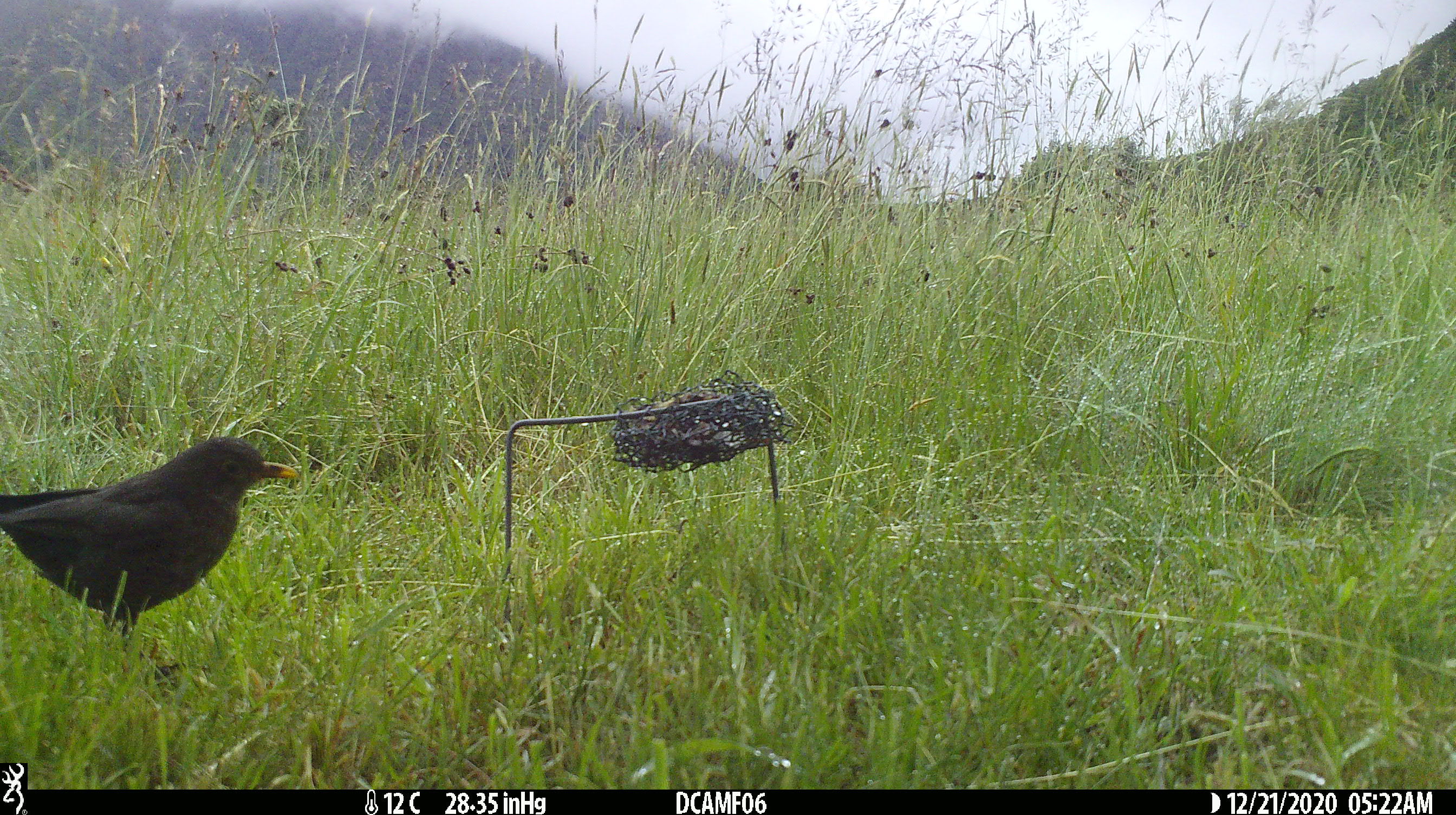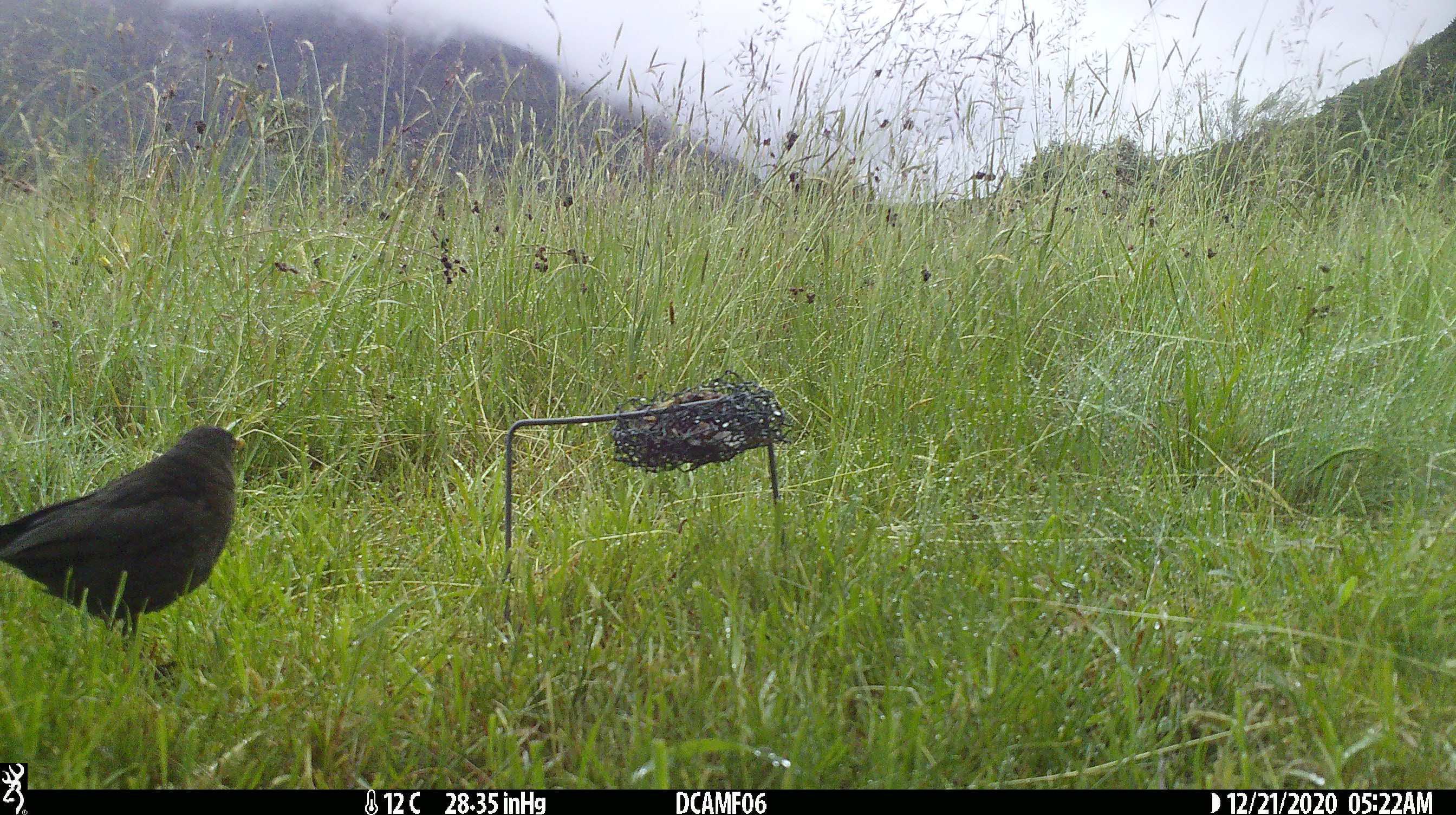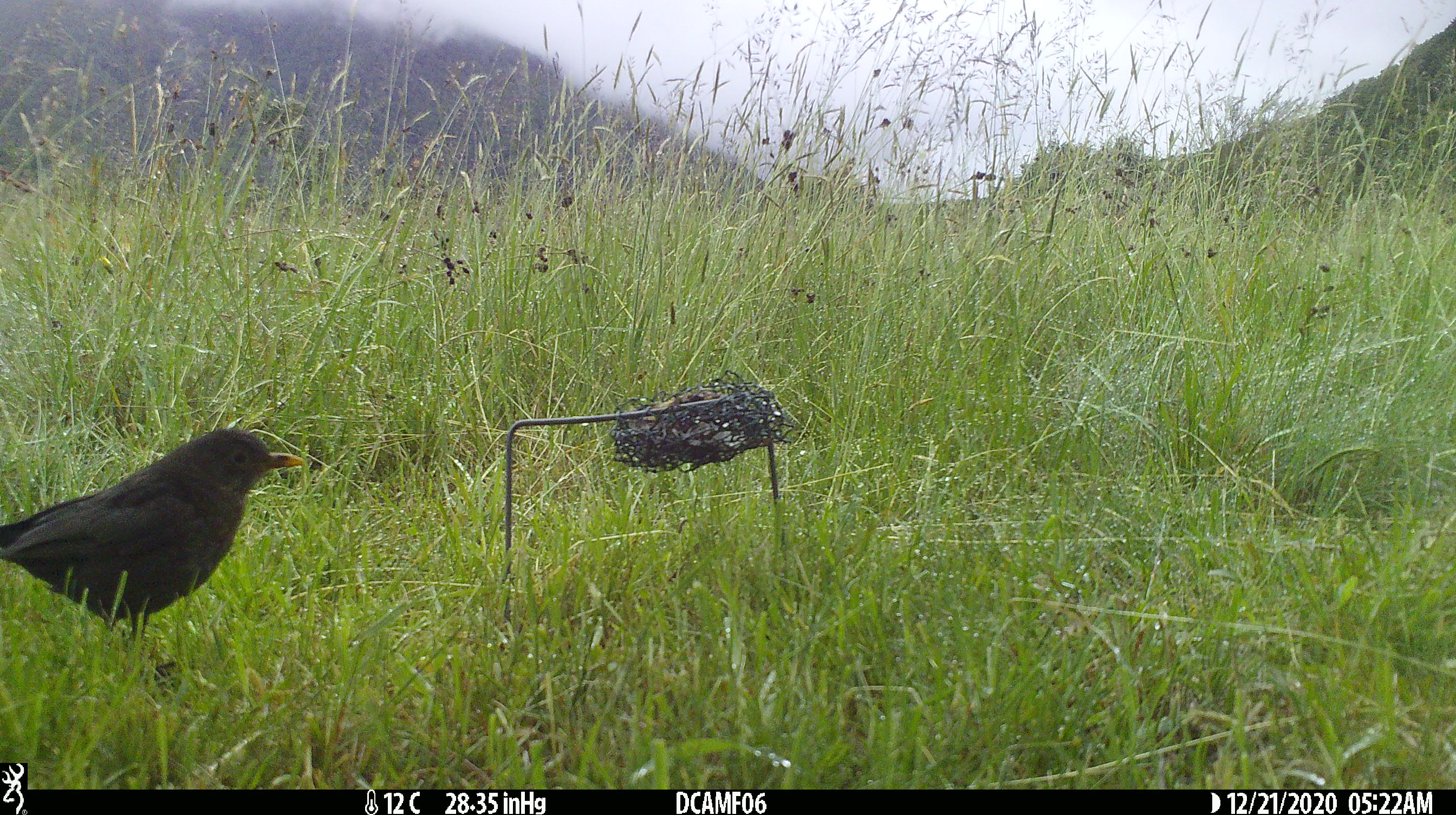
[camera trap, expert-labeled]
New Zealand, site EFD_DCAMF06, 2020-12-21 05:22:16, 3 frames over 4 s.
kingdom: Animalia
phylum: Chordata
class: Aves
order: Passeriformes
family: Turdidae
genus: Turdus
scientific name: Turdus merula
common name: eurasian blackbird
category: blackbird